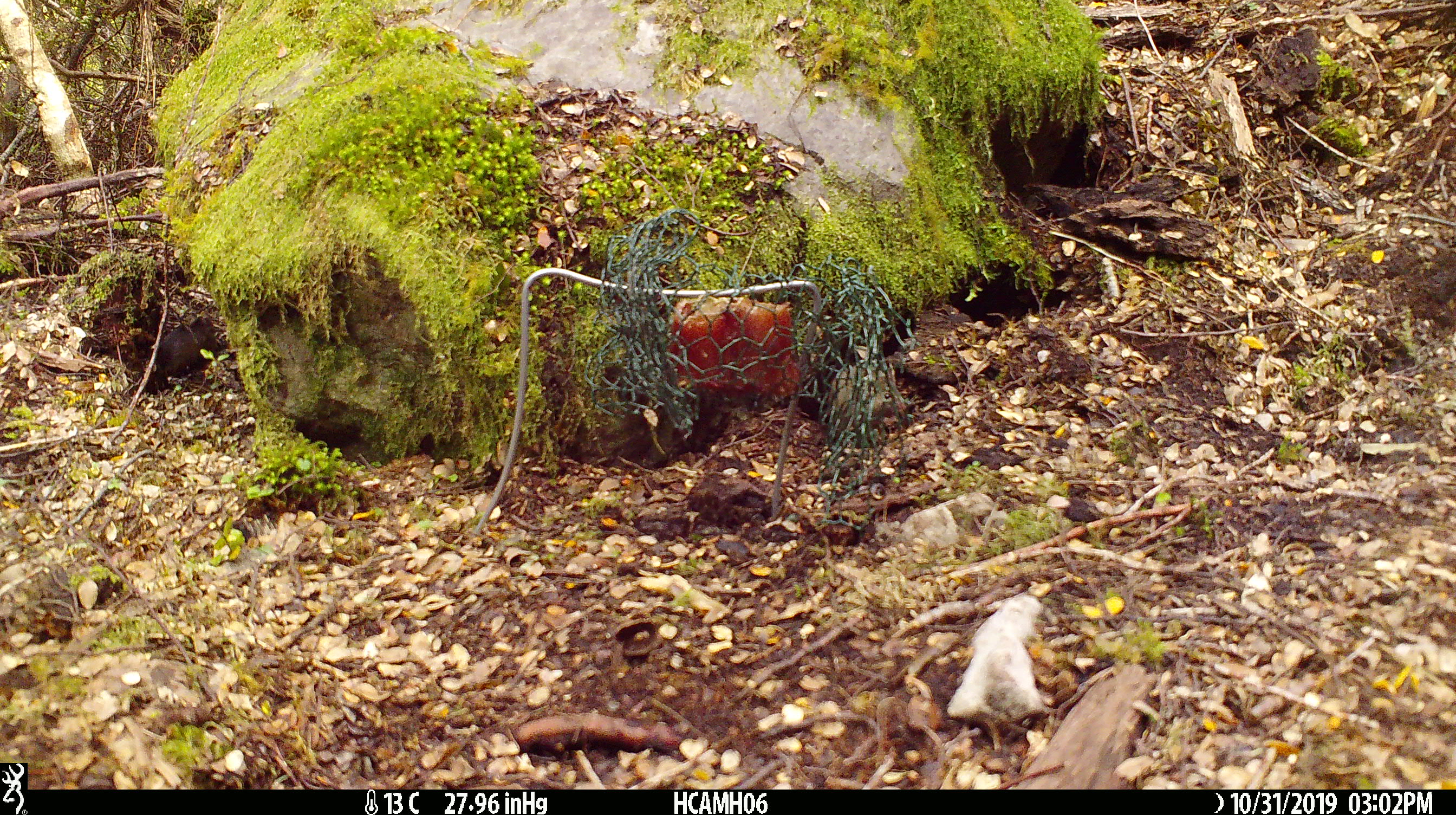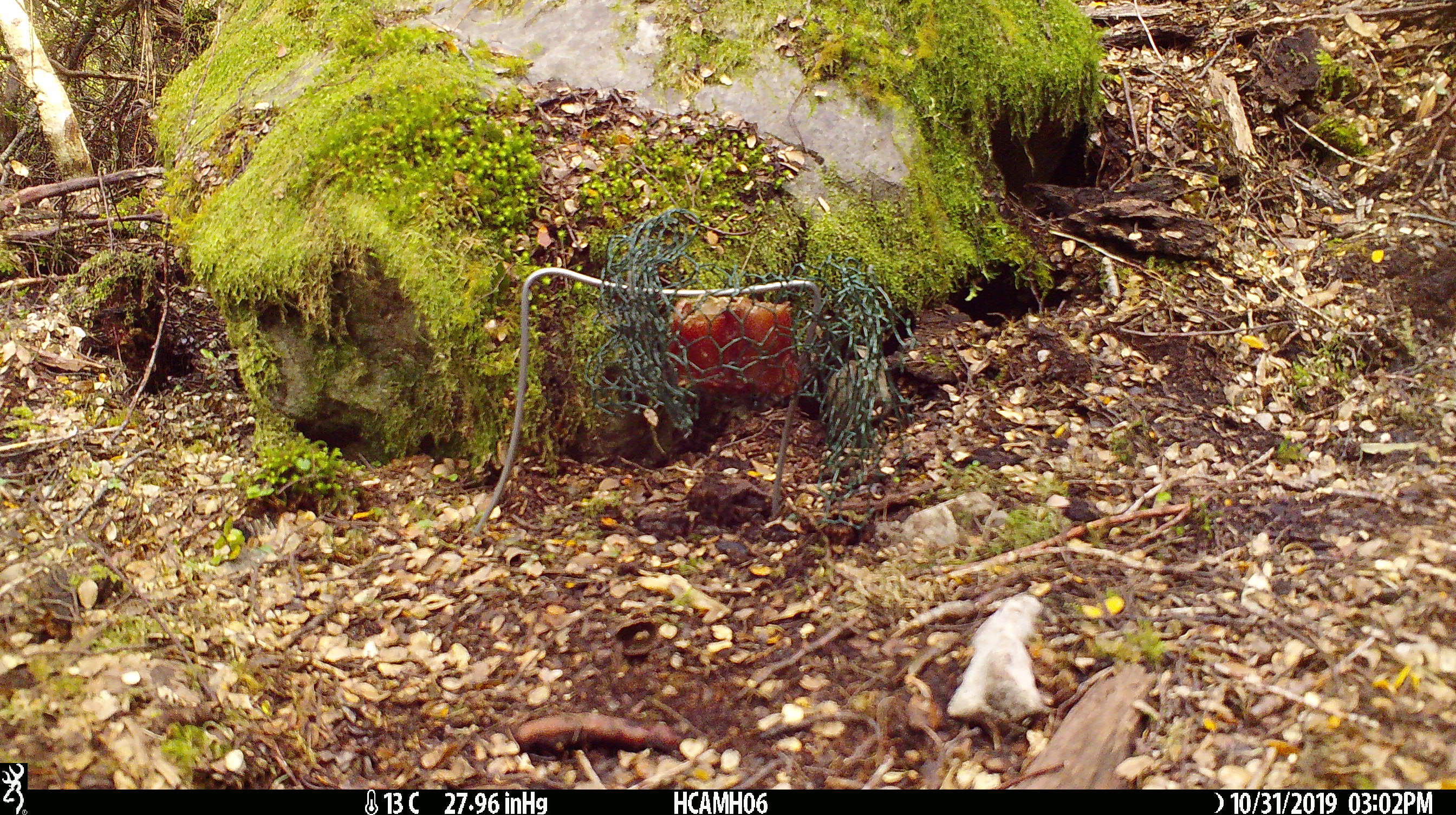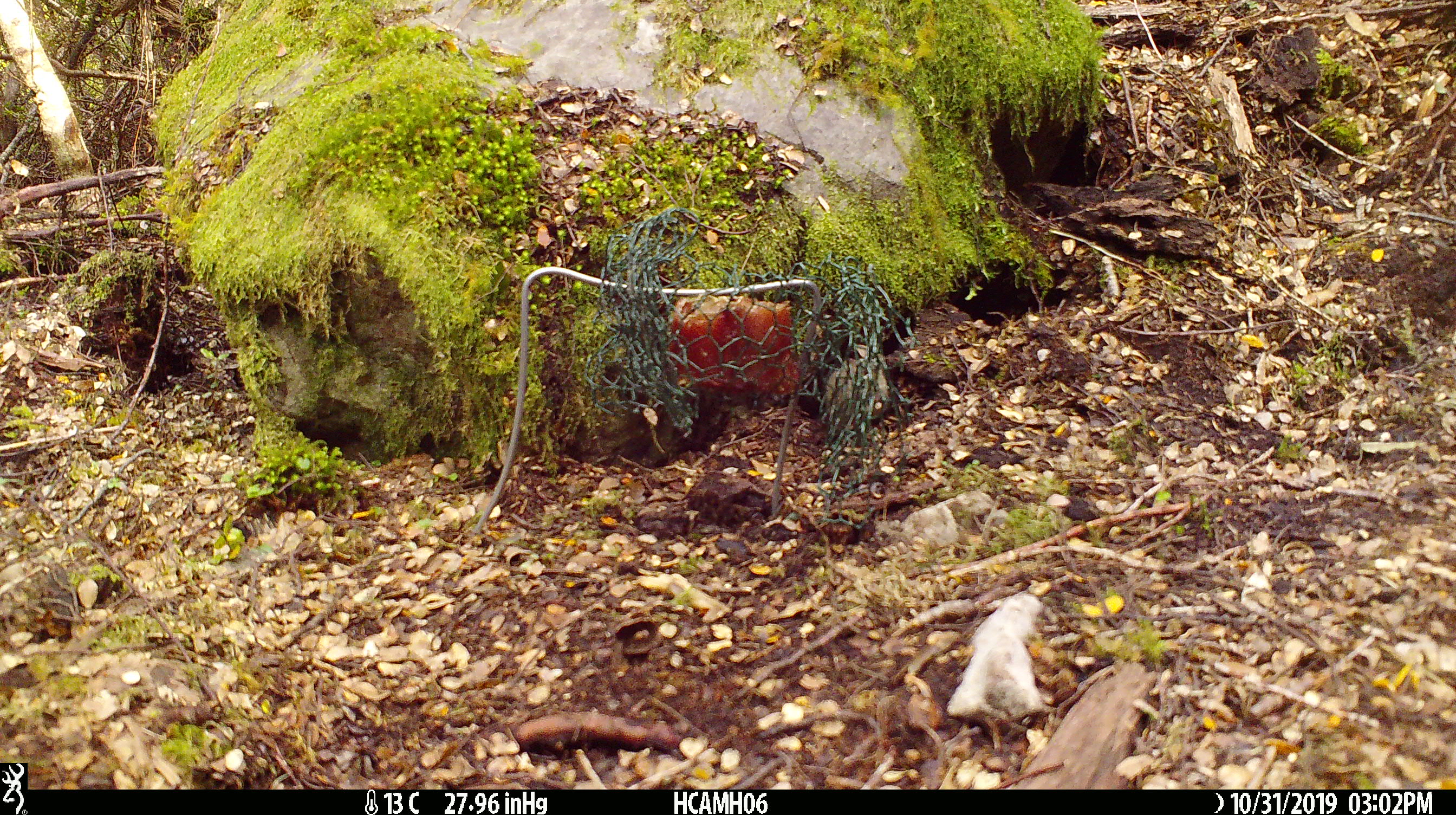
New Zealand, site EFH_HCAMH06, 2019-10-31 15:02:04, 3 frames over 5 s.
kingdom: Animalia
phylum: Chordata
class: Mammalia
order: Rodentia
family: Muridae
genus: Mus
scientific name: Mus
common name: mouse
Mouse (Mus).